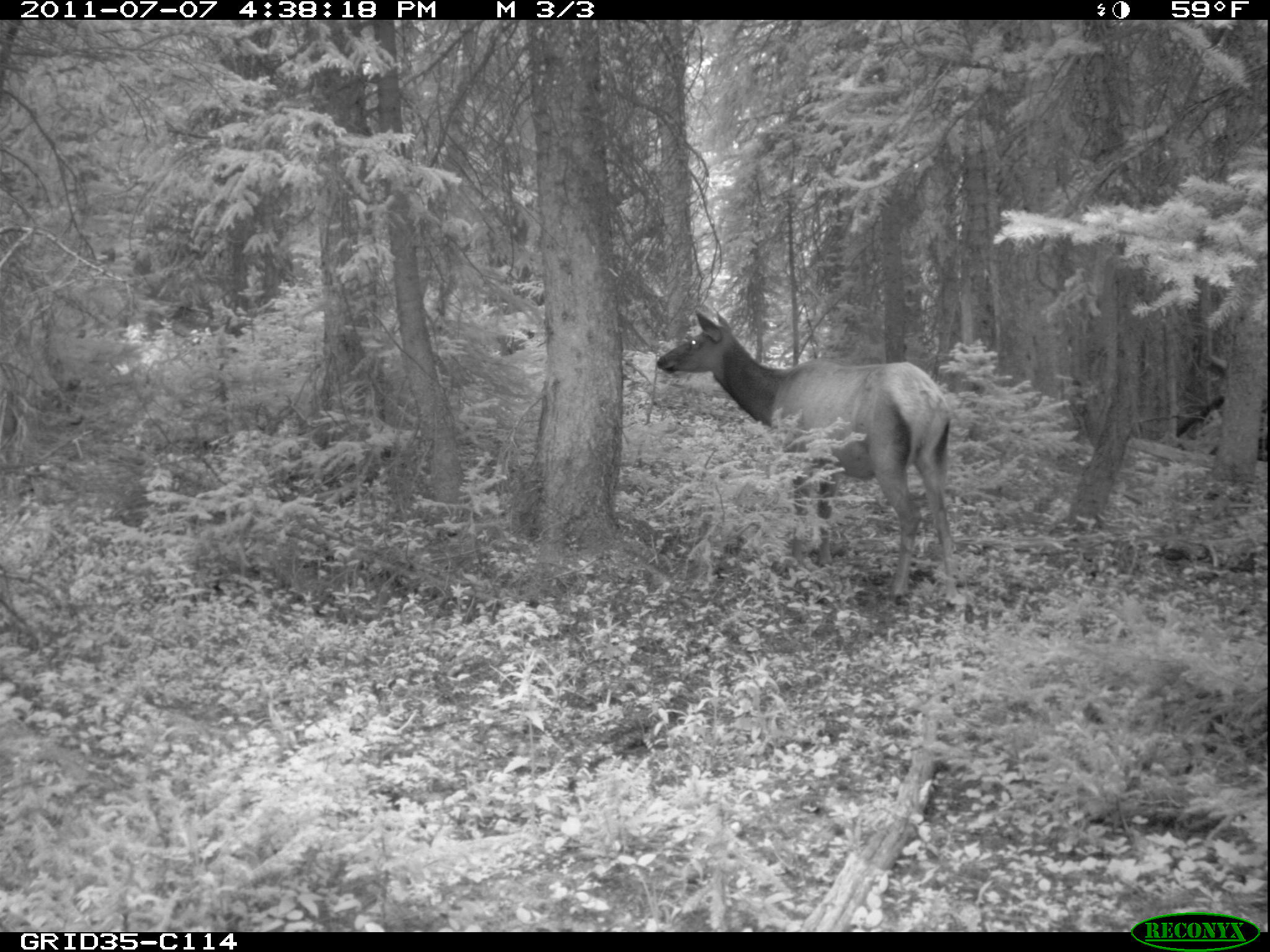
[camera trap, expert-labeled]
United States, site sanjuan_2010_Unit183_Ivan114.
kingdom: Animalia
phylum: Chordata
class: Mammalia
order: Artiodactyla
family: Cervidae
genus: Cervus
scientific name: Cervus elaphus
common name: red deer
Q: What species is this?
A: Cervus elaphus (red deer).